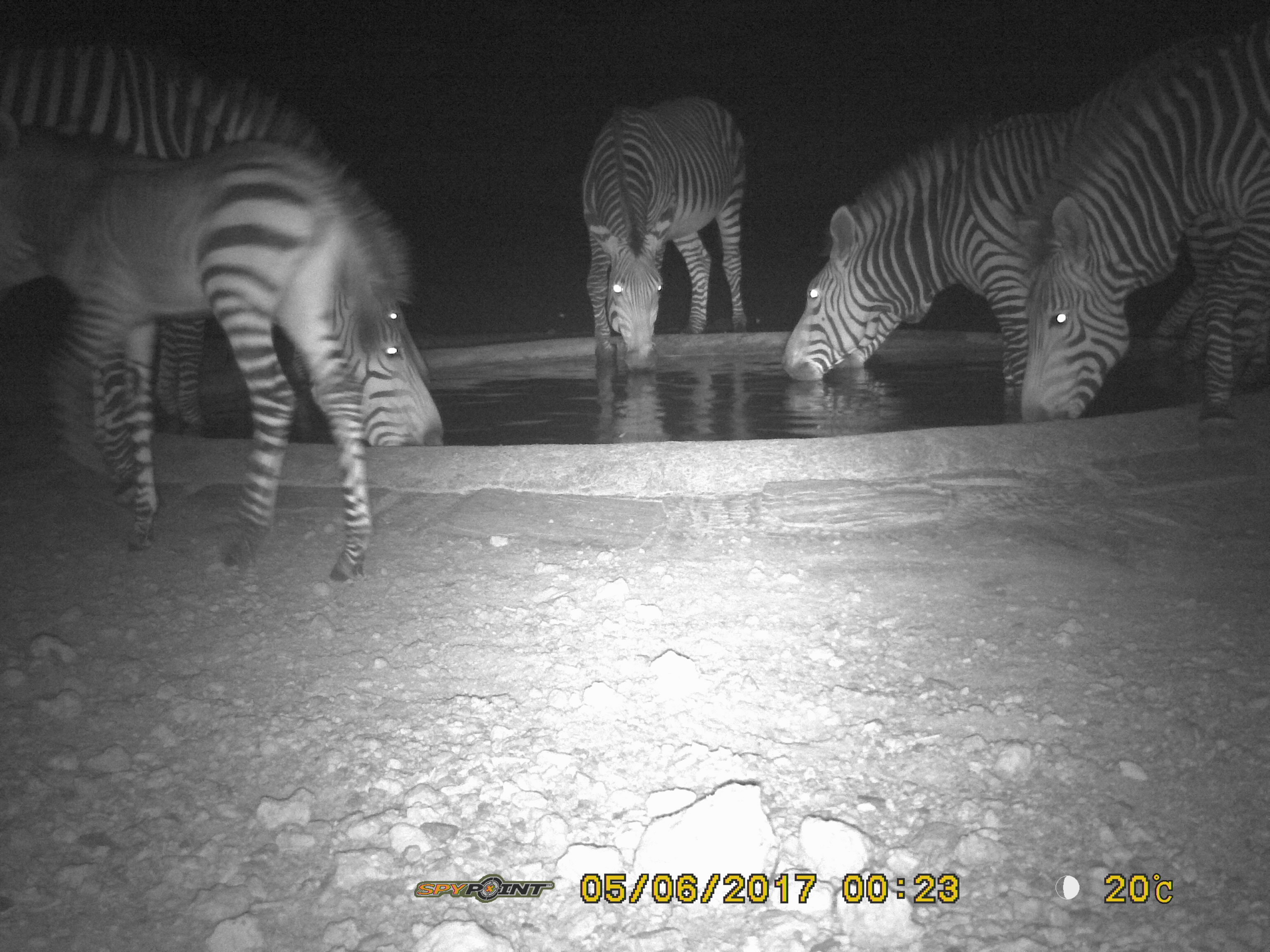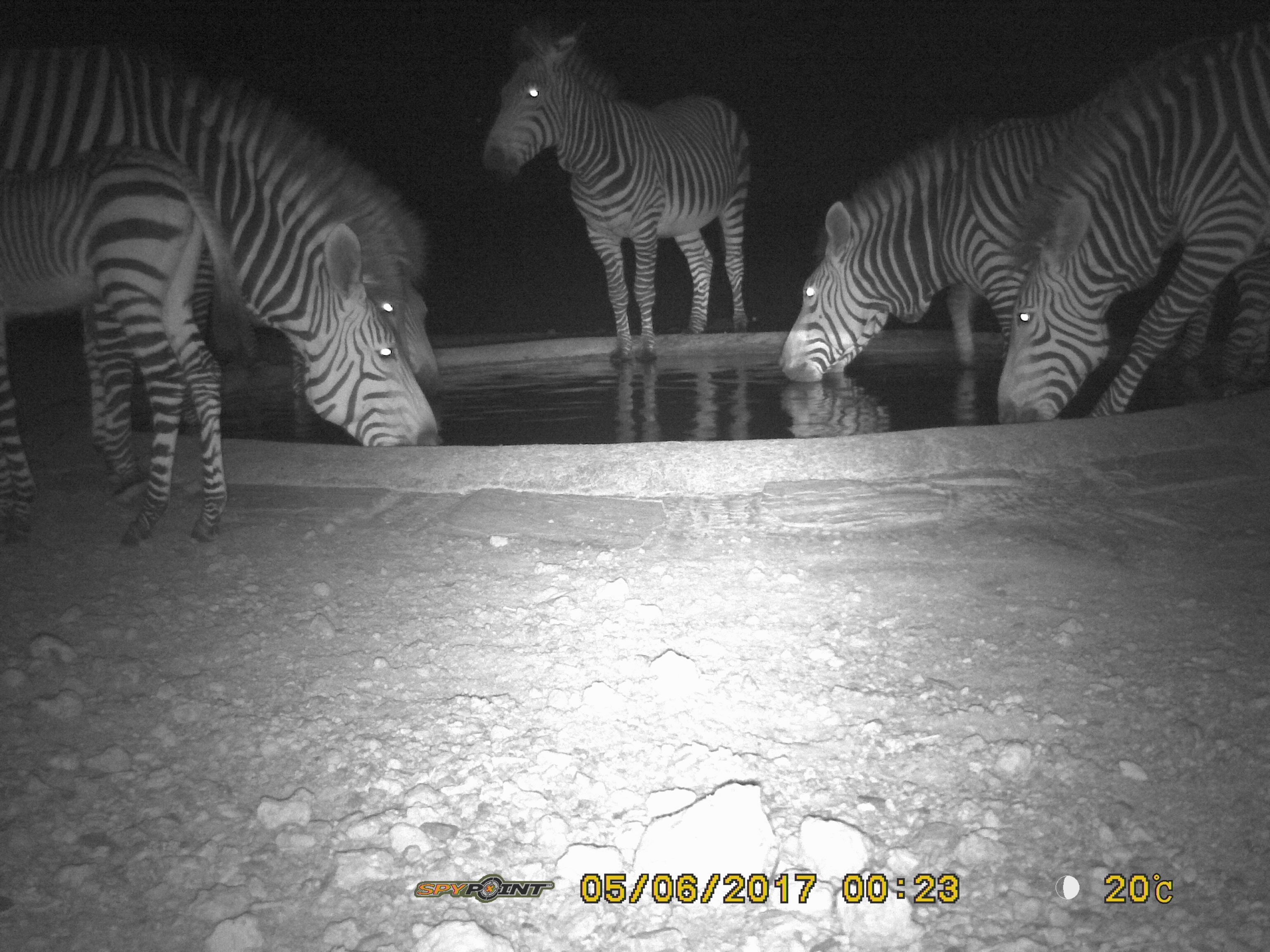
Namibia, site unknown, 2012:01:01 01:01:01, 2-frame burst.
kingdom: Animalia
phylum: Chordata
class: Mammalia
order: Perissodactyla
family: Equidae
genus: Equus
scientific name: Equus zebra hartmannae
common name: hartmann's mountain zebra